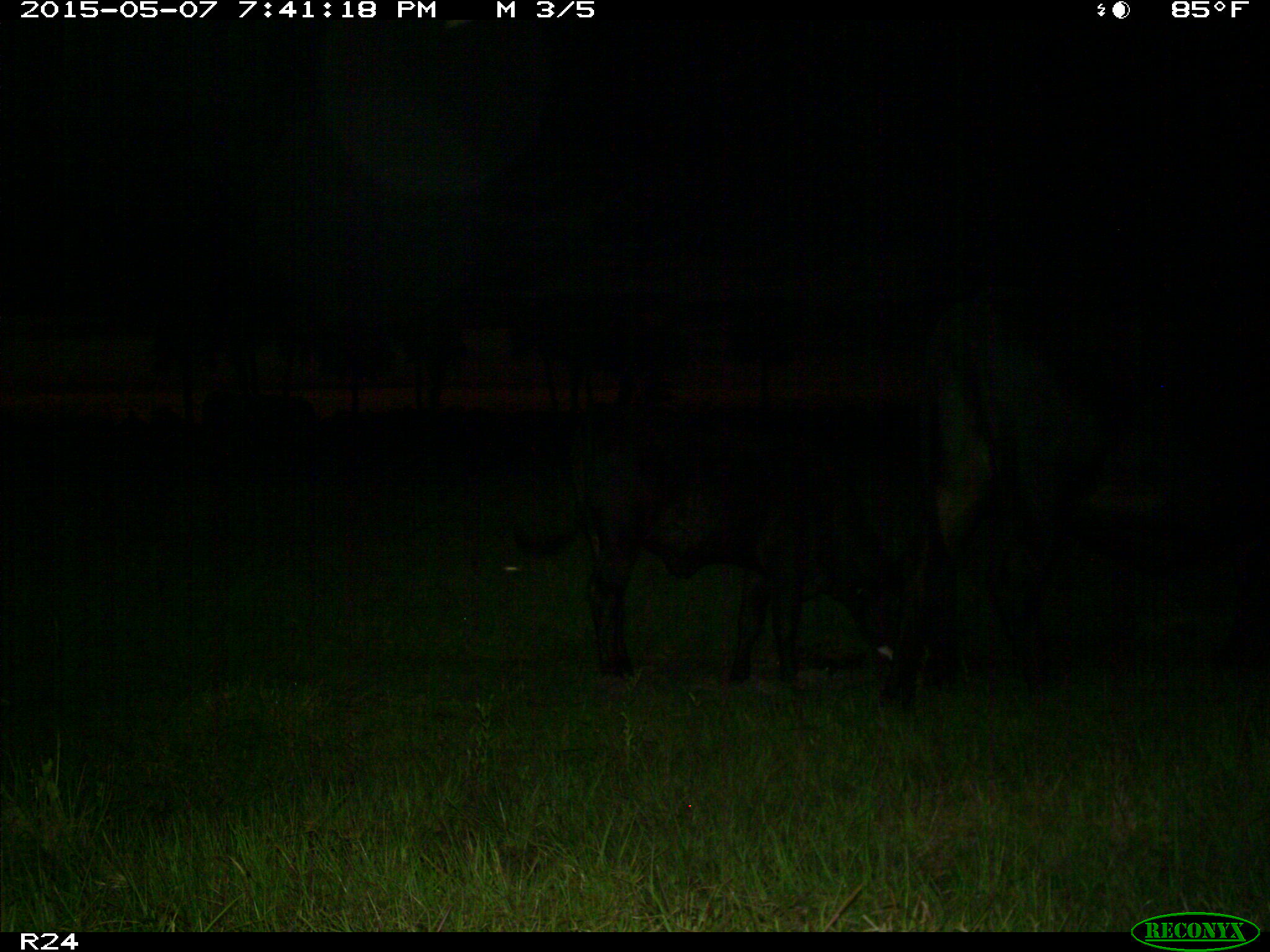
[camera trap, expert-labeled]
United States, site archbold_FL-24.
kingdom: Animalia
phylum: Chordata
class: Mammalia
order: Artiodactyla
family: Bovidae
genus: Bos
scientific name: Bos taurus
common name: domestic cow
Bos taurus (domestic cow).